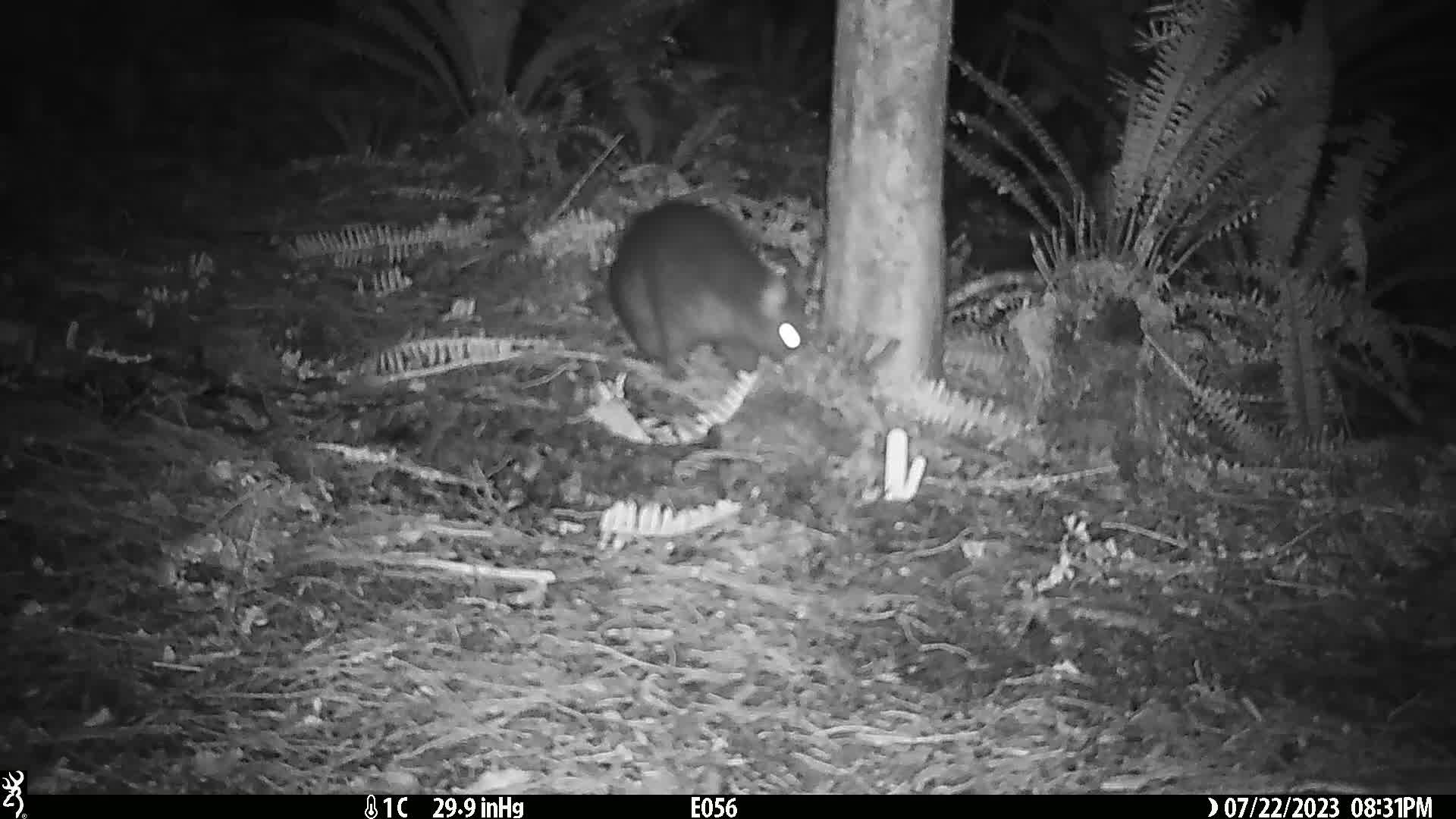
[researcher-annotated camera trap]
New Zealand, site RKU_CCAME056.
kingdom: Animalia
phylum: Chordata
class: Mammalia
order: Diprotodontia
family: Phalangeridae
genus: Trichosurus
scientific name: Trichosurus vulpecula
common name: common brushtail possum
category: possum